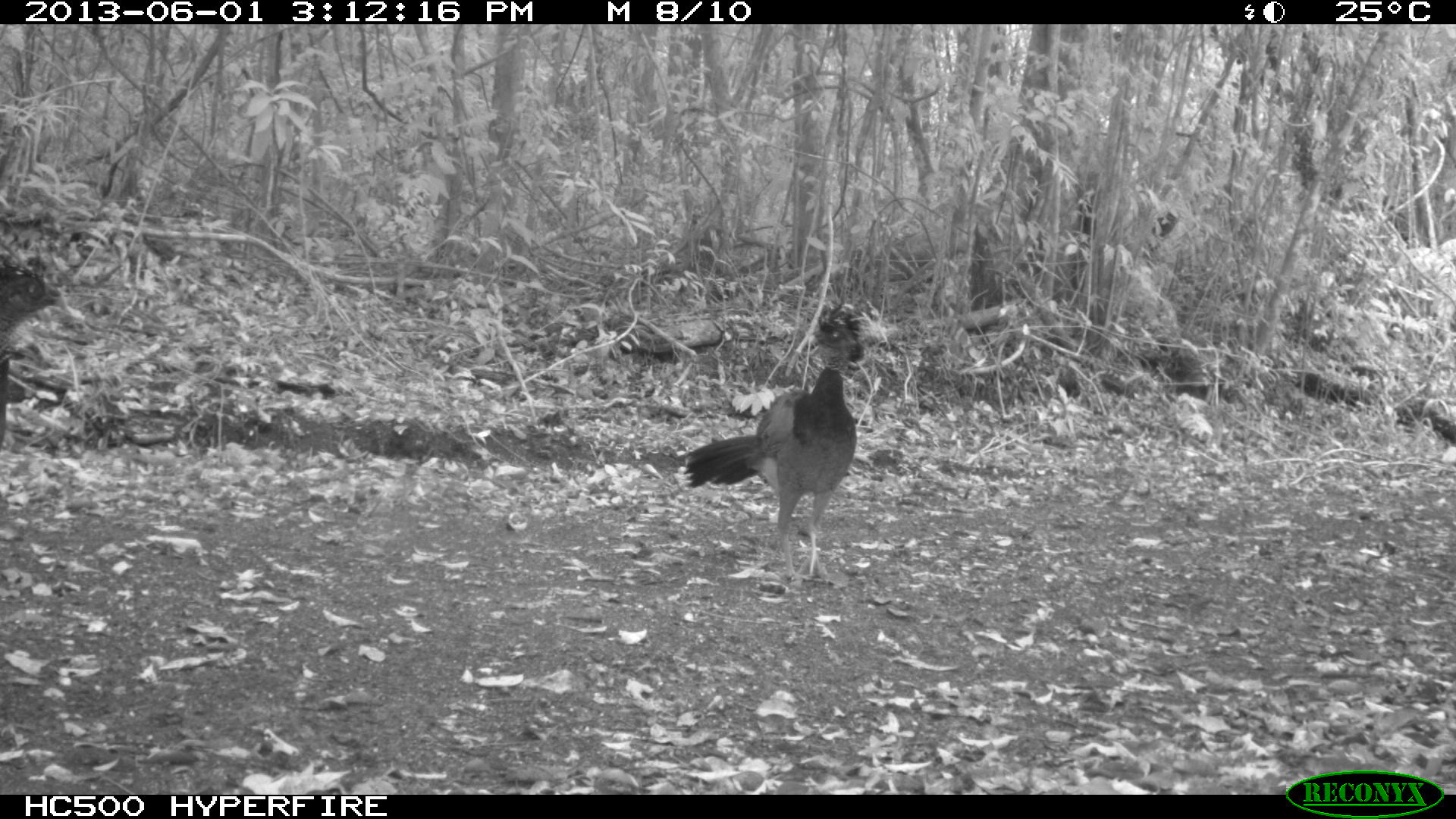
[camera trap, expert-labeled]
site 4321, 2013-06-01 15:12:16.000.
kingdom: Animalia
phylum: Chordata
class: Aves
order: Galliformes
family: Cracidae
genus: Crax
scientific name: Crax rubra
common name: great curassow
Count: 2.